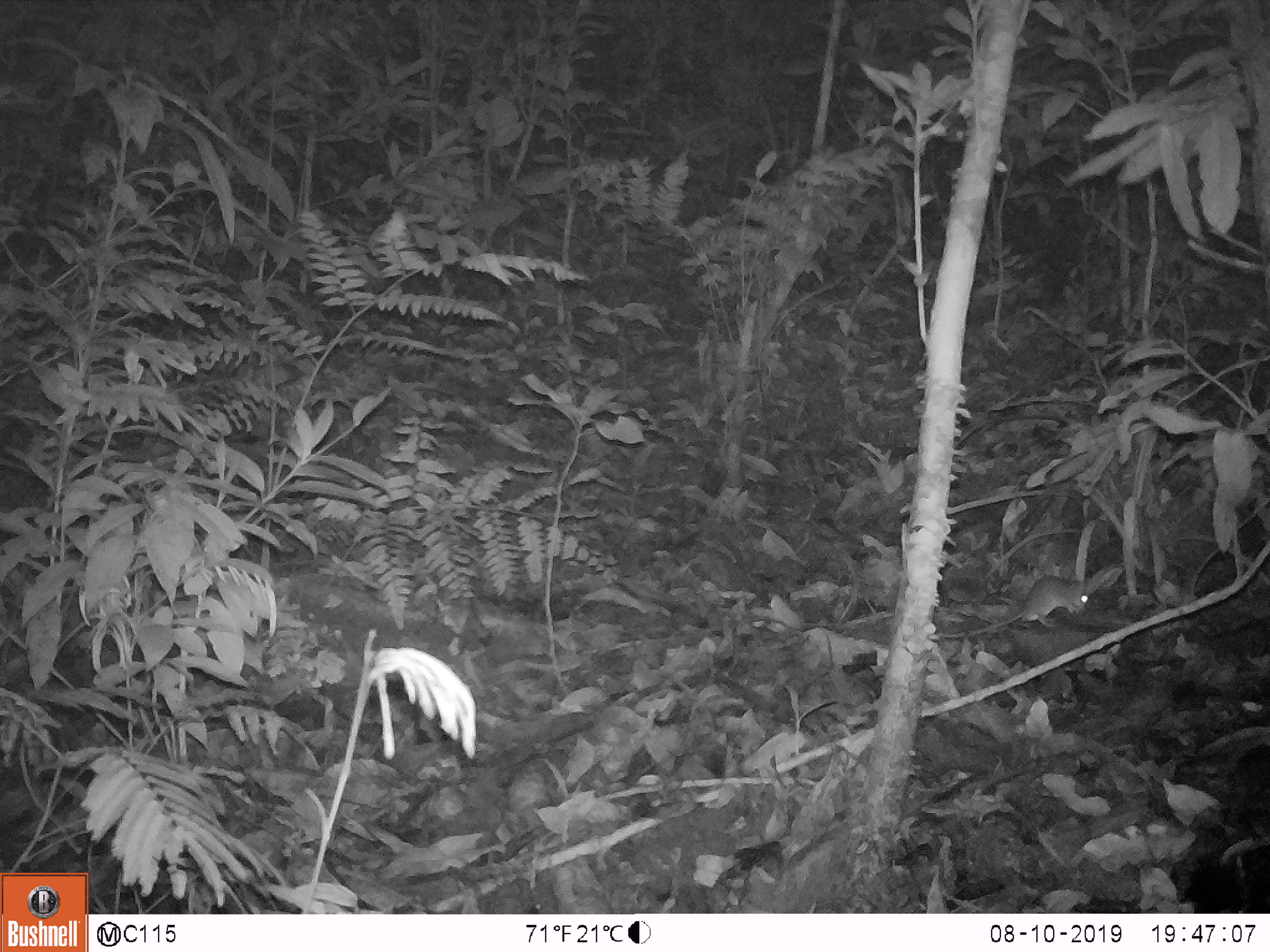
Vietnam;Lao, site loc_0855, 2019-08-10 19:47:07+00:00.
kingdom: Animalia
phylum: Chordata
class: Mammalia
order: Rodentia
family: Muridae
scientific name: Muridae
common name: old-world mice and rats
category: unidentified murid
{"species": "unidentified murid (old-world mice and rats) (Muridae)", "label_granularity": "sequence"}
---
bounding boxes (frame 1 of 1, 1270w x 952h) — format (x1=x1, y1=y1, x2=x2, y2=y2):
unidentified murid: (x1=933, y1=574, x2=1089, y2=639)